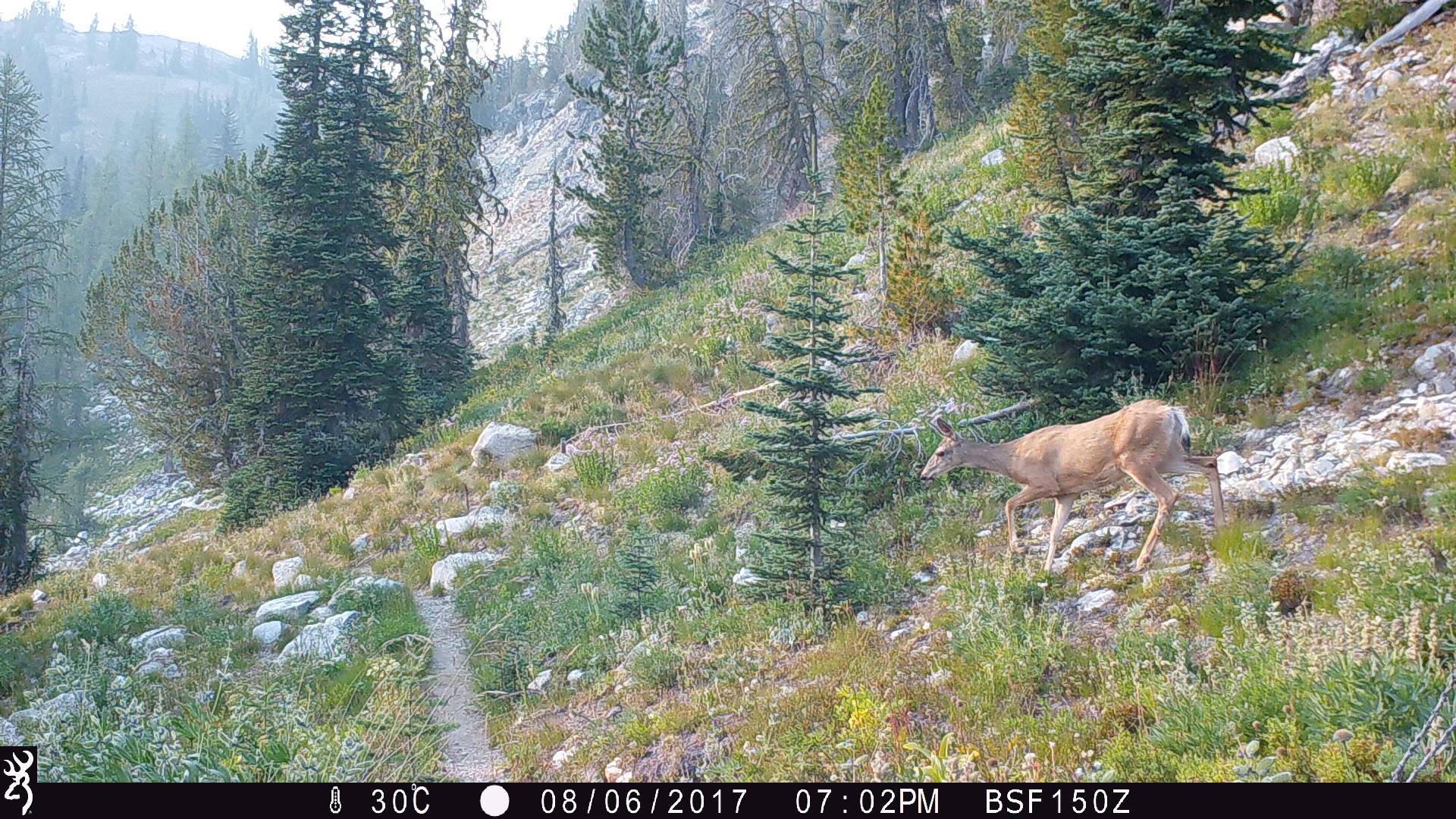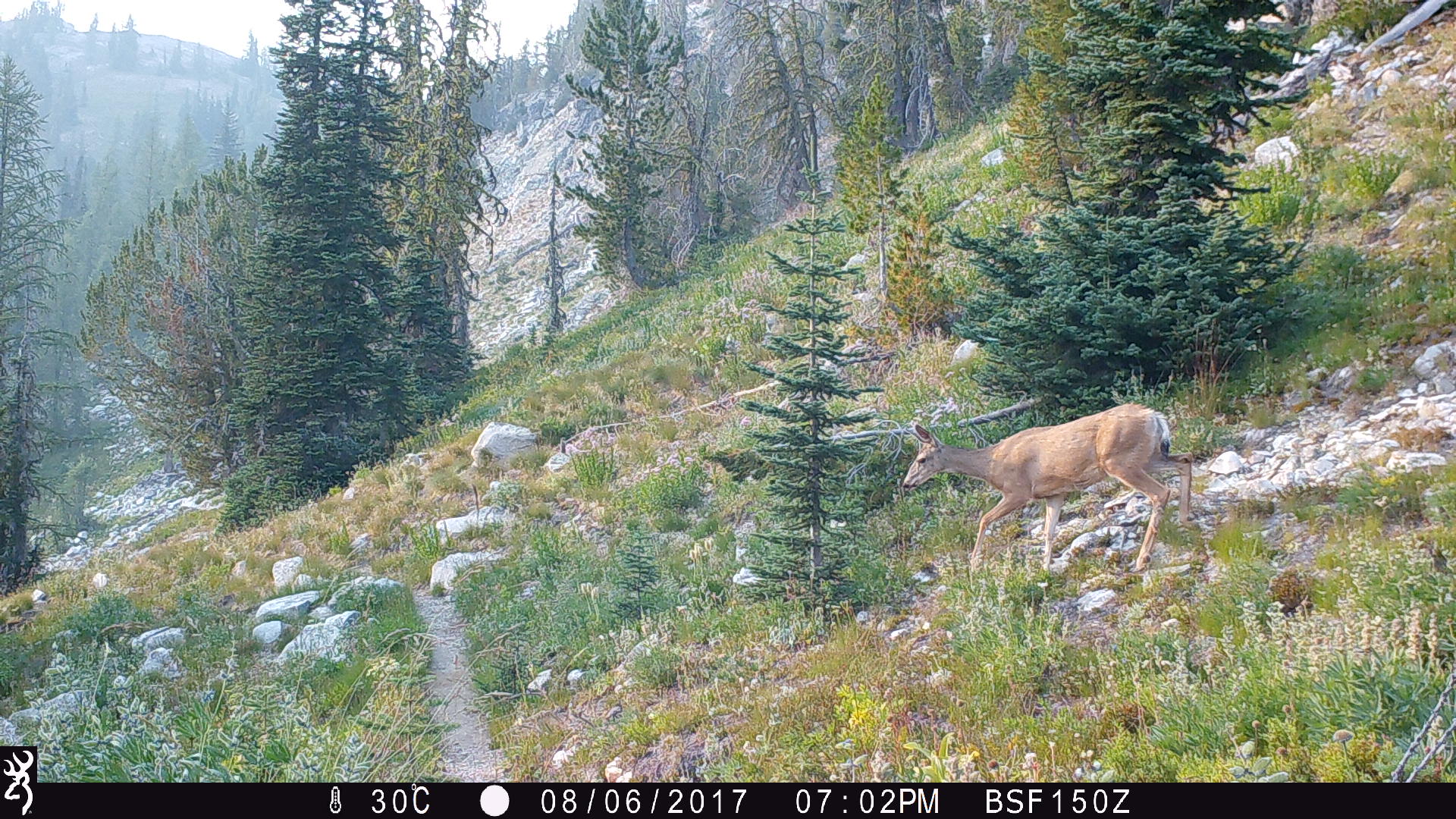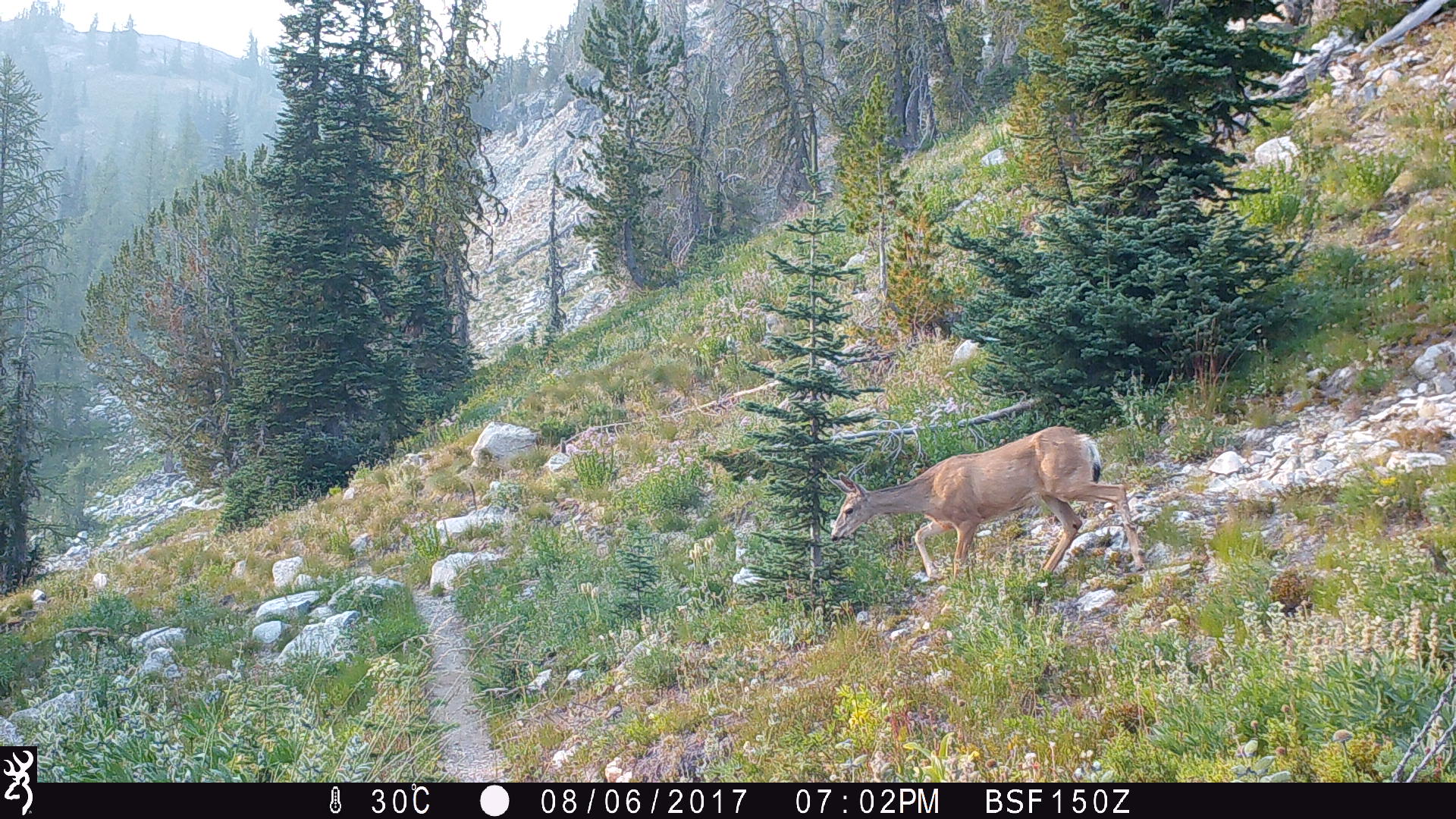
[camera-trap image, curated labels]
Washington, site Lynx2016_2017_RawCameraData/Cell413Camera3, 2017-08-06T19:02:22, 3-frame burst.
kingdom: Animalia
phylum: Chordata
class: Mammalia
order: Artiodactyla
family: Cervidae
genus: Odocoileus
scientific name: Odocoileus hemionus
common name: mule deer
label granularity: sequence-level